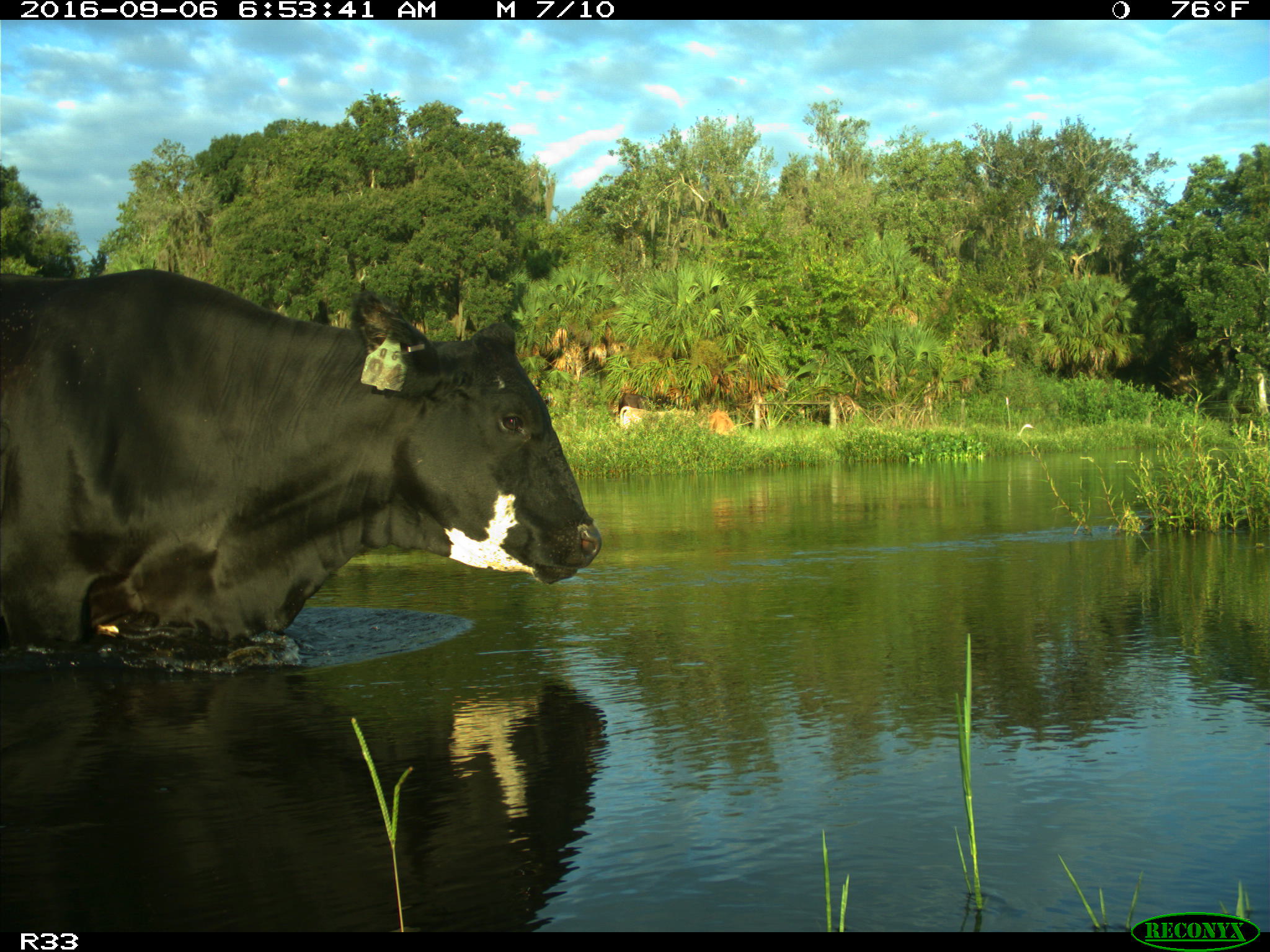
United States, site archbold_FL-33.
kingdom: Animalia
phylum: Chordata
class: Mammalia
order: Artiodactyla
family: Bovidae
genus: Bos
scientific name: Bos taurus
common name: domestic cow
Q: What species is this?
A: Bos taurus (domestic cow).